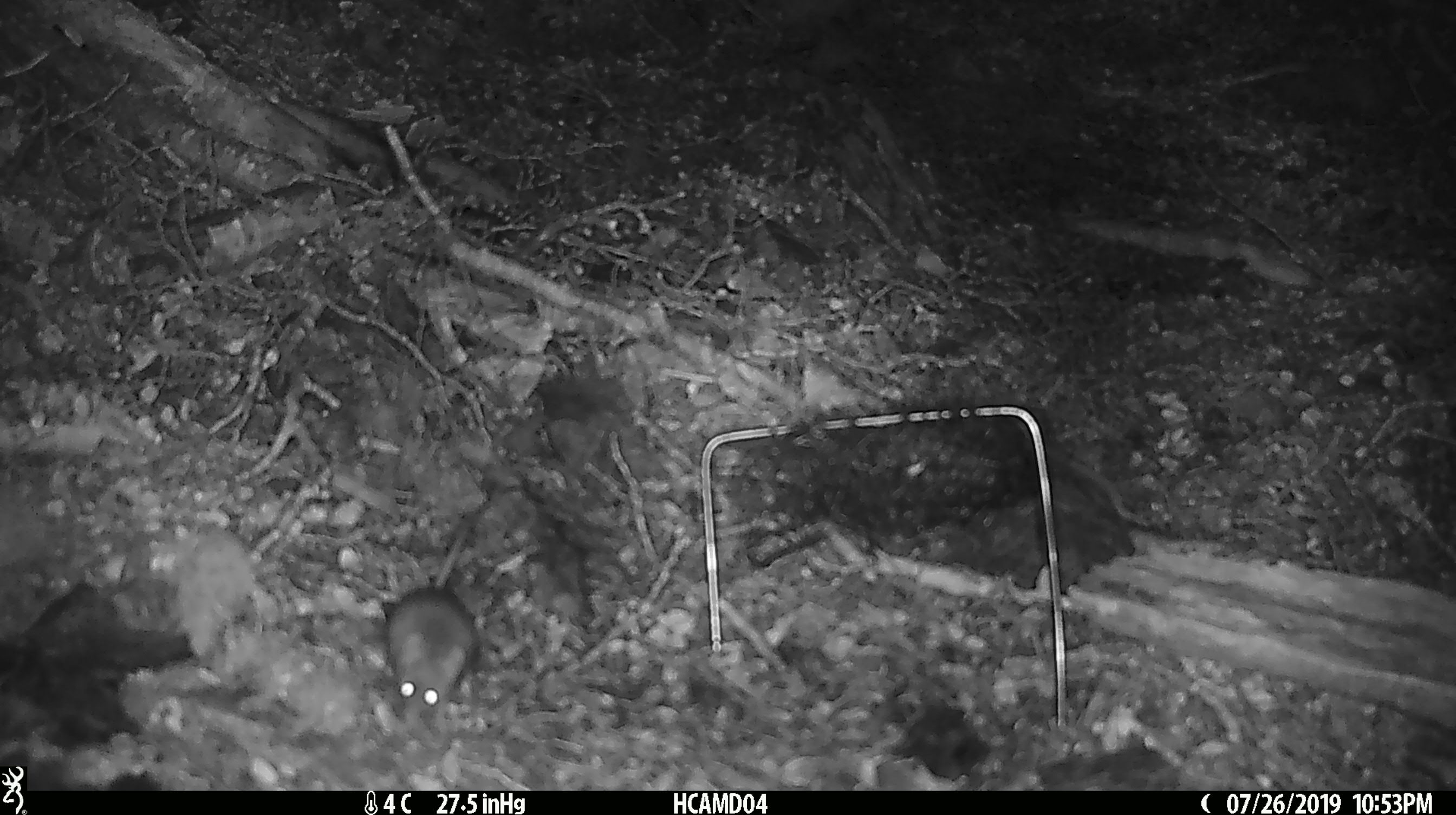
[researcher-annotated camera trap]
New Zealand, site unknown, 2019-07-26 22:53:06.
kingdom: Animalia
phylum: Chordata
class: Mammalia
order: Rodentia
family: Muridae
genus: Mus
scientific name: Mus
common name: mouse